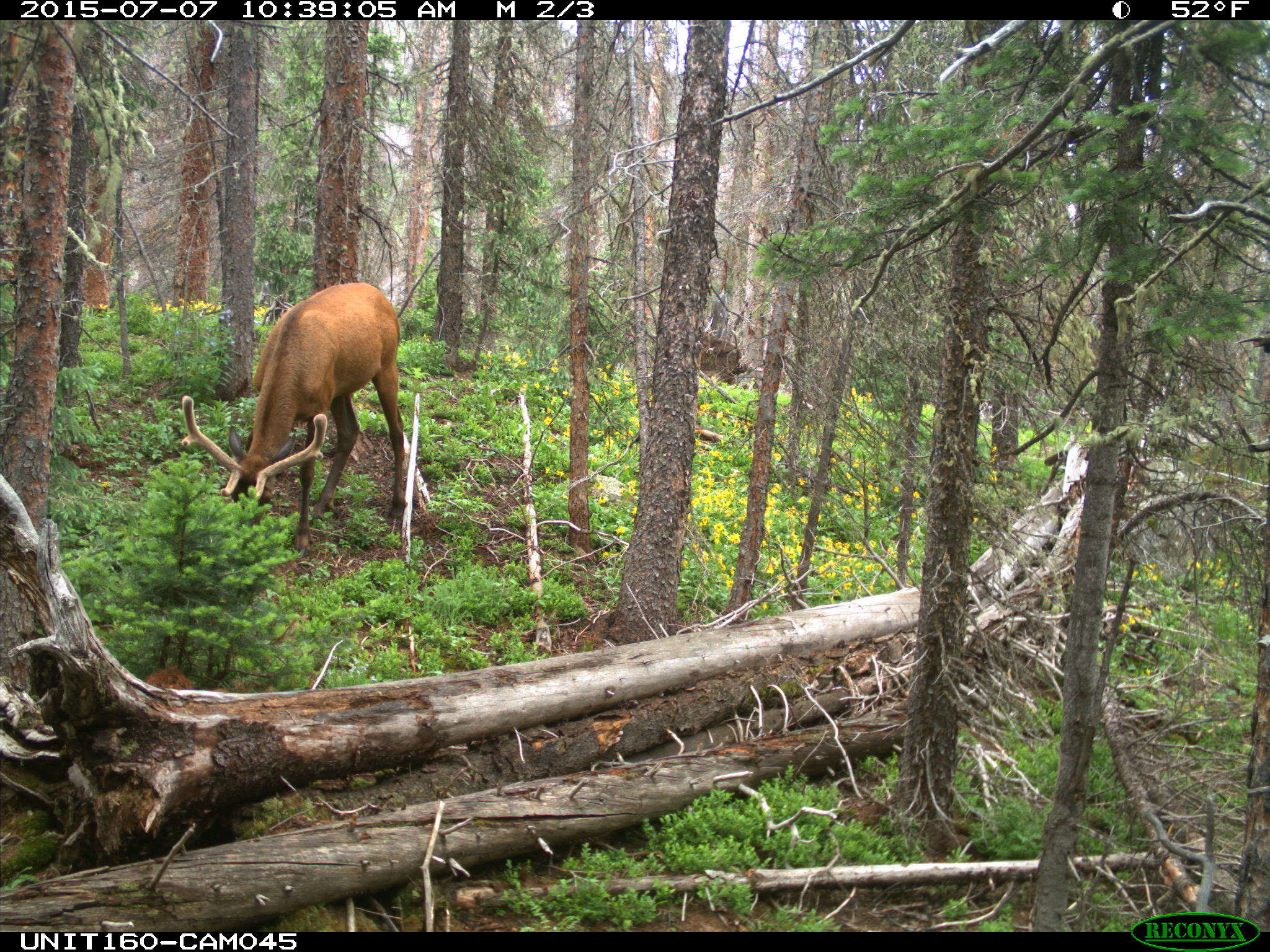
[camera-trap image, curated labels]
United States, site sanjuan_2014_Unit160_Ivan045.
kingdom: Animalia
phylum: Chordata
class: Mammalia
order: Artiodactyla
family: Cervidae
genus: Cervus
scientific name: Cervus elaphus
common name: red deer